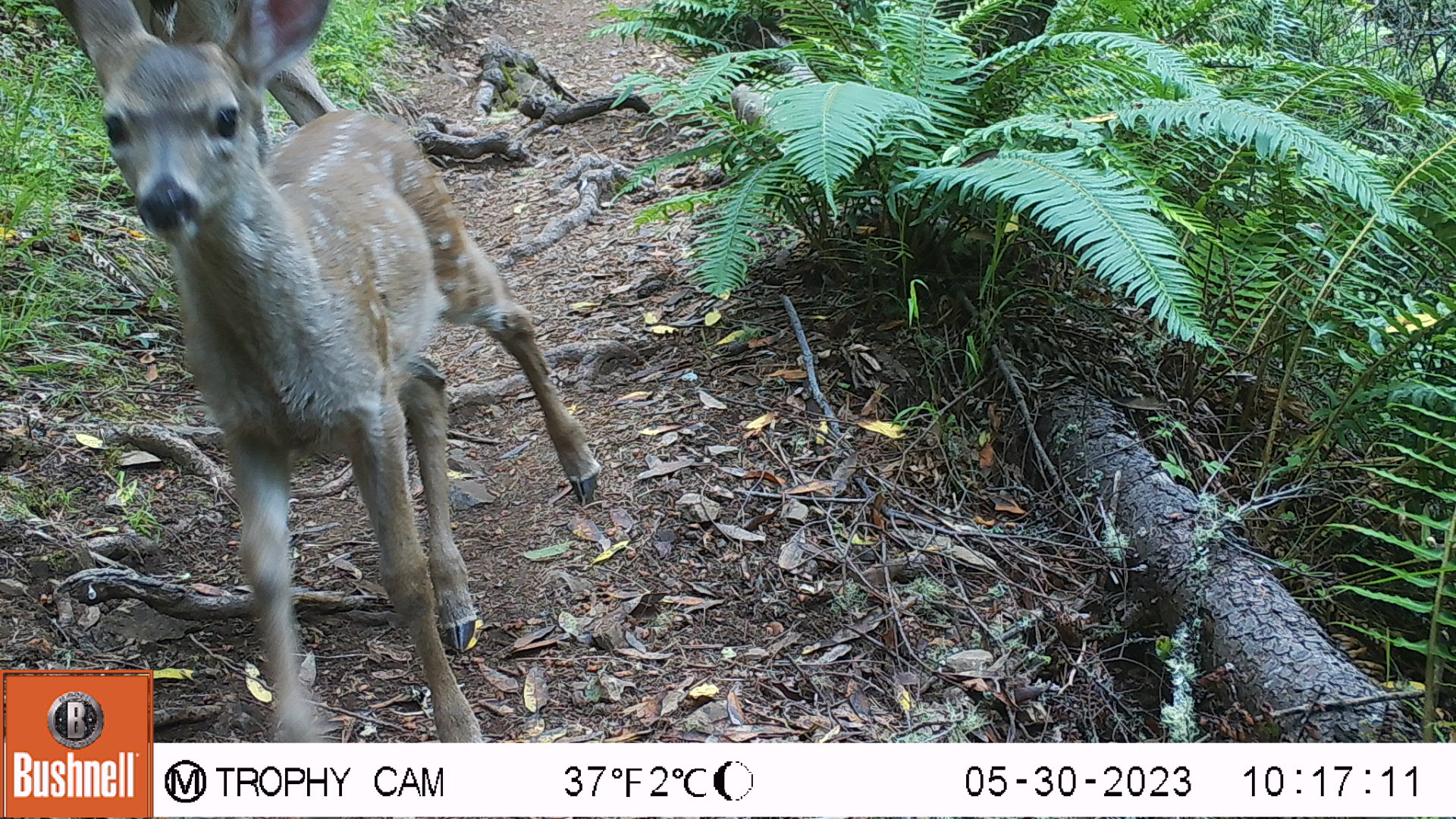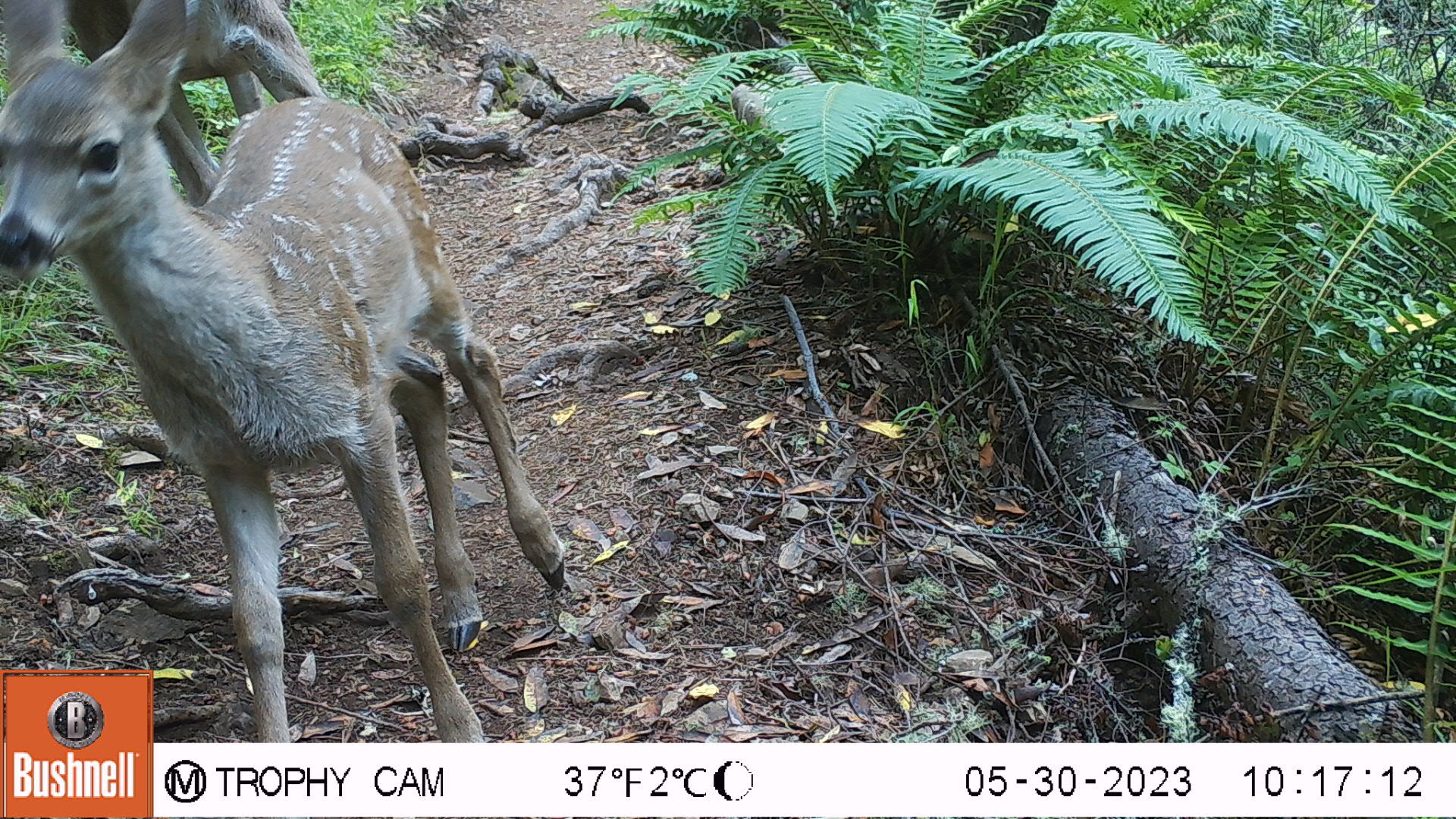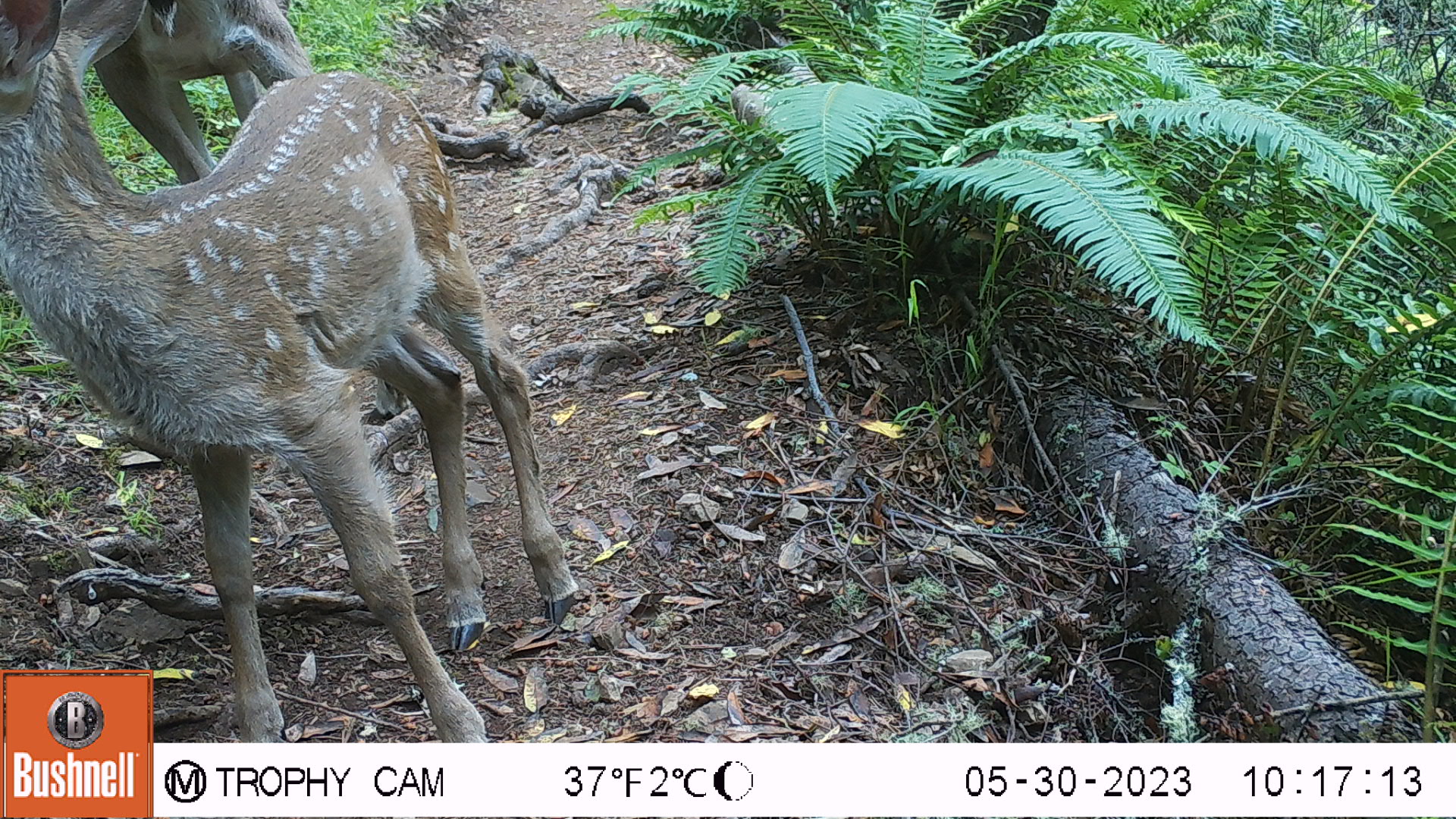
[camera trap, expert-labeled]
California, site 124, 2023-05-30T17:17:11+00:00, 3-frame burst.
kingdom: Animalia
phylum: Chordata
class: Mammalia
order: Artiodactyla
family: Cervidae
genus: Odocoileus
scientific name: Odocoileus hemionus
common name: mule deer